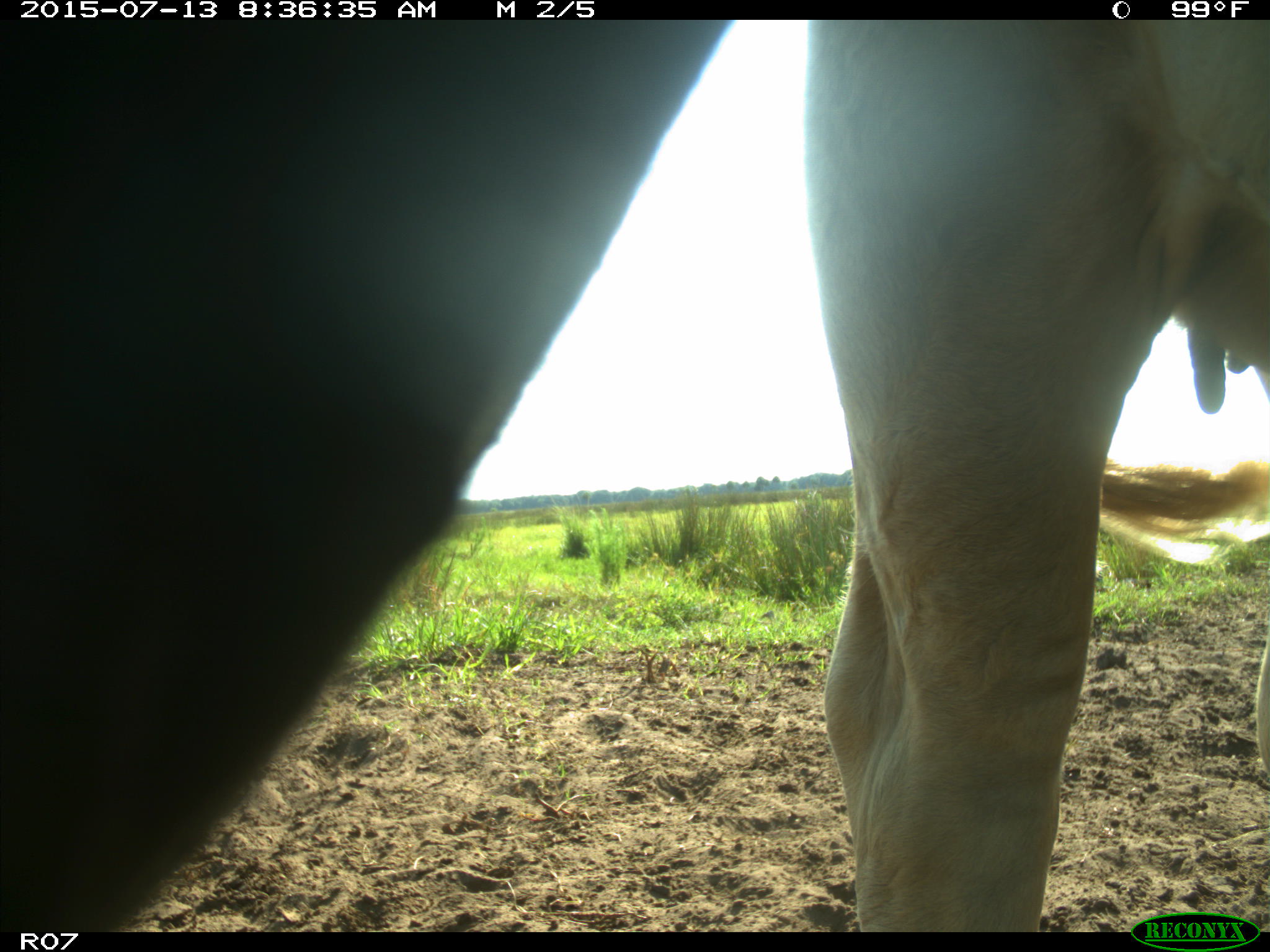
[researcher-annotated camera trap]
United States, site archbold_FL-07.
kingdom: Animalia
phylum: Chordata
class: Mammalia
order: Artiodactyla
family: Bovidae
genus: Bos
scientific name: Bos taurus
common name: domestic cow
Bos taurus (domestic cow).